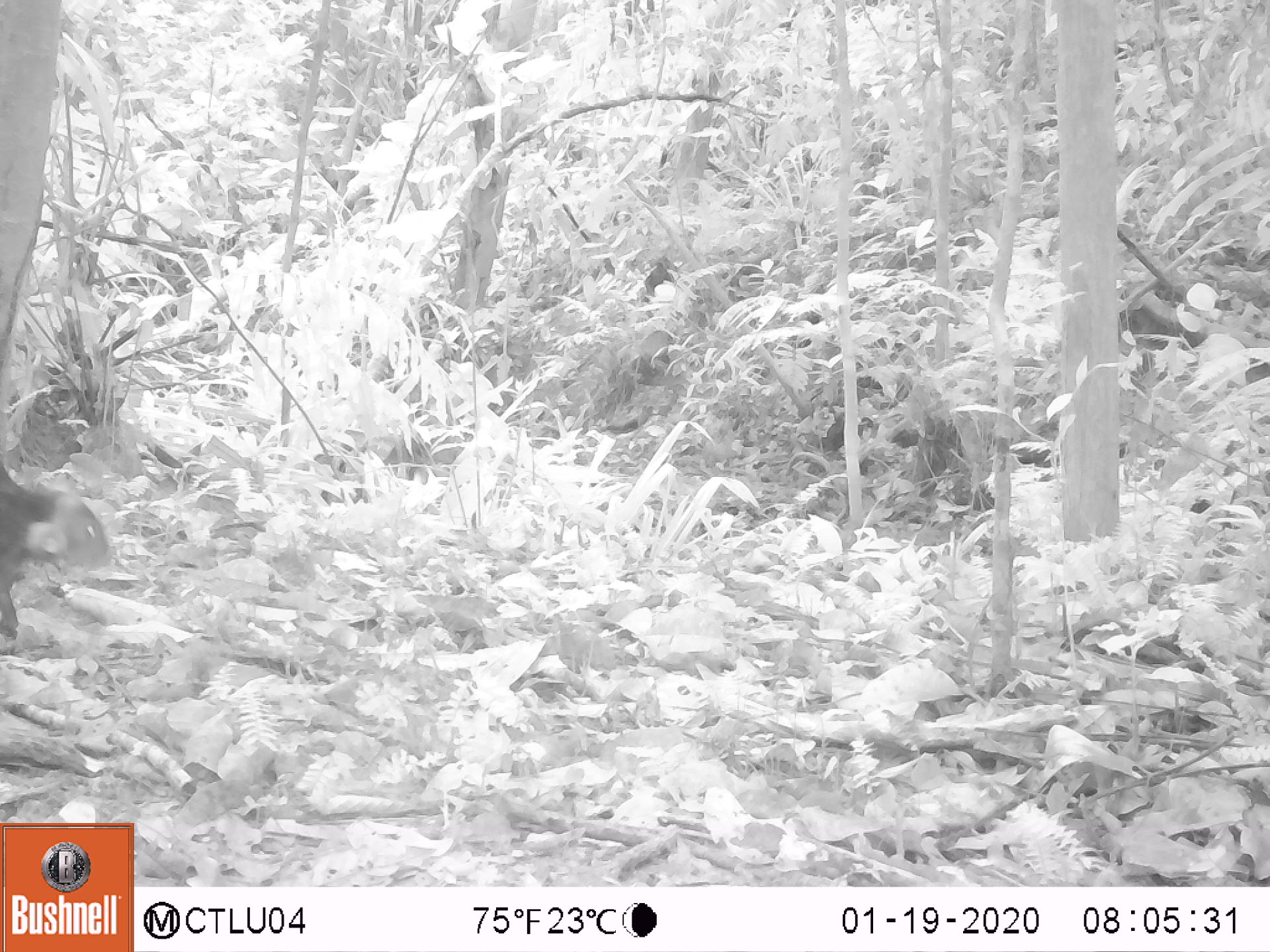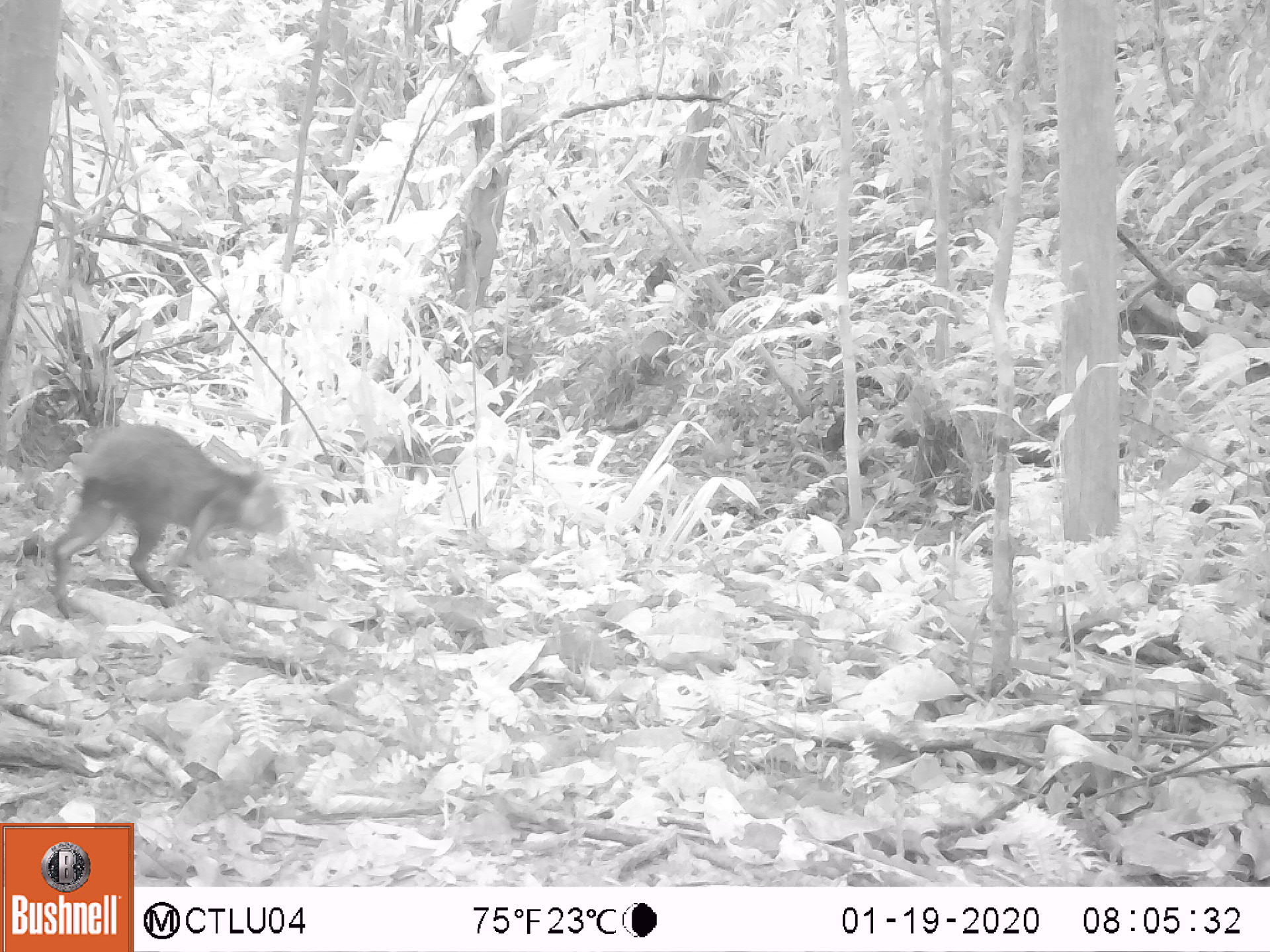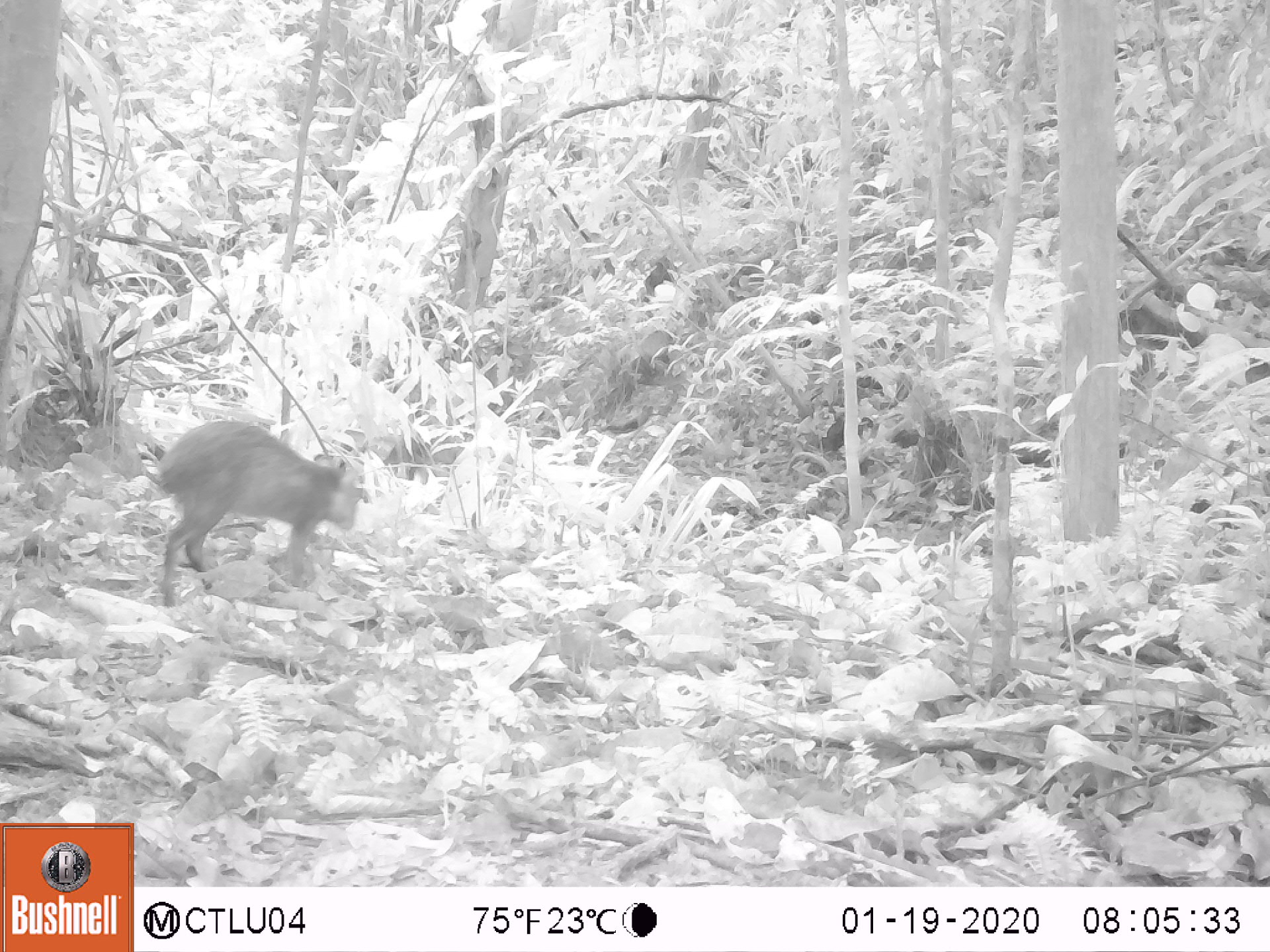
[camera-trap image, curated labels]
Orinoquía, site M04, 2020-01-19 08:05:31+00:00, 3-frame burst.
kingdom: Animalia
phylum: Chordata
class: Mammalia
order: Rodentia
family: Dasyproctidae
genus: Dasyprocta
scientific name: Dasyprocta fuliginosa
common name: black agouti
Black agouti (Dasyprocta fuliginosa).